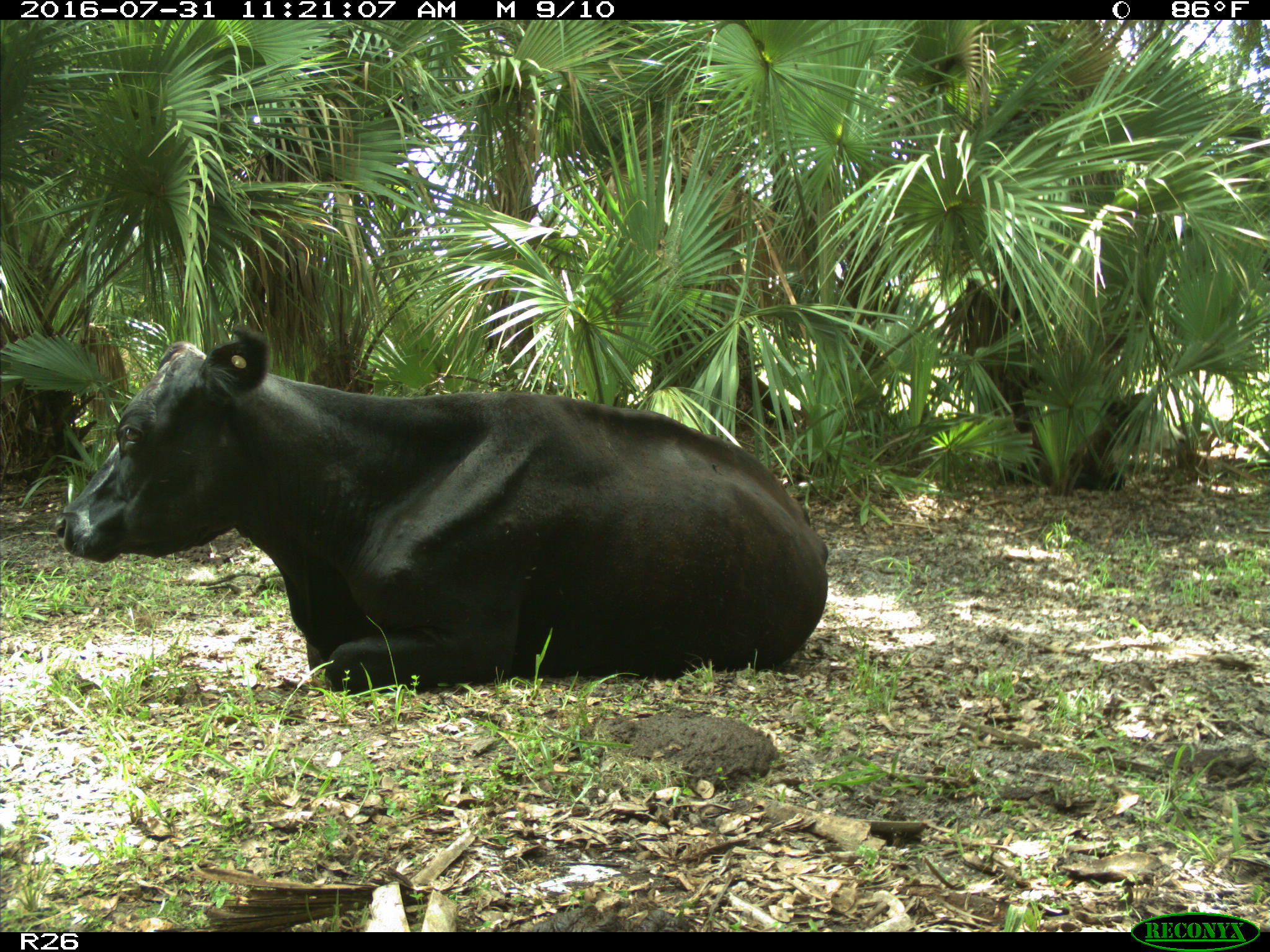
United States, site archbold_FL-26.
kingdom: Animalia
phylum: Chordata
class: Mammalia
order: Artiodactyla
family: Bovidae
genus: Bos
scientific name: Bos taurus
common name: domestic cow